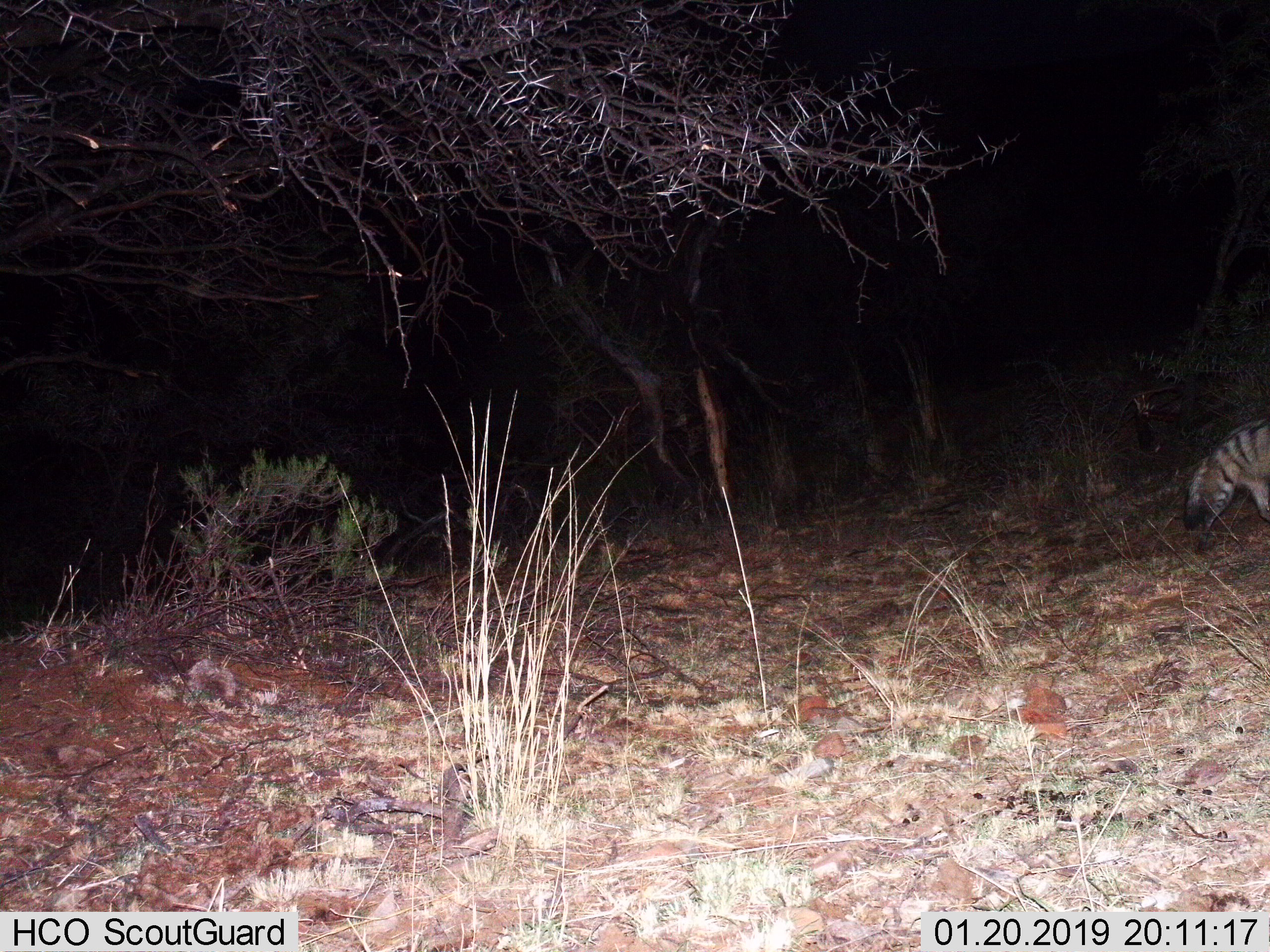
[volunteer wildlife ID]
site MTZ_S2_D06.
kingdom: Animalia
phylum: Chordata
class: Mammalia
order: Carnivora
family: Hyaenidae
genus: Proteles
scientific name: Proteles cristatus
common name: aardwolf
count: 1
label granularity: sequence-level